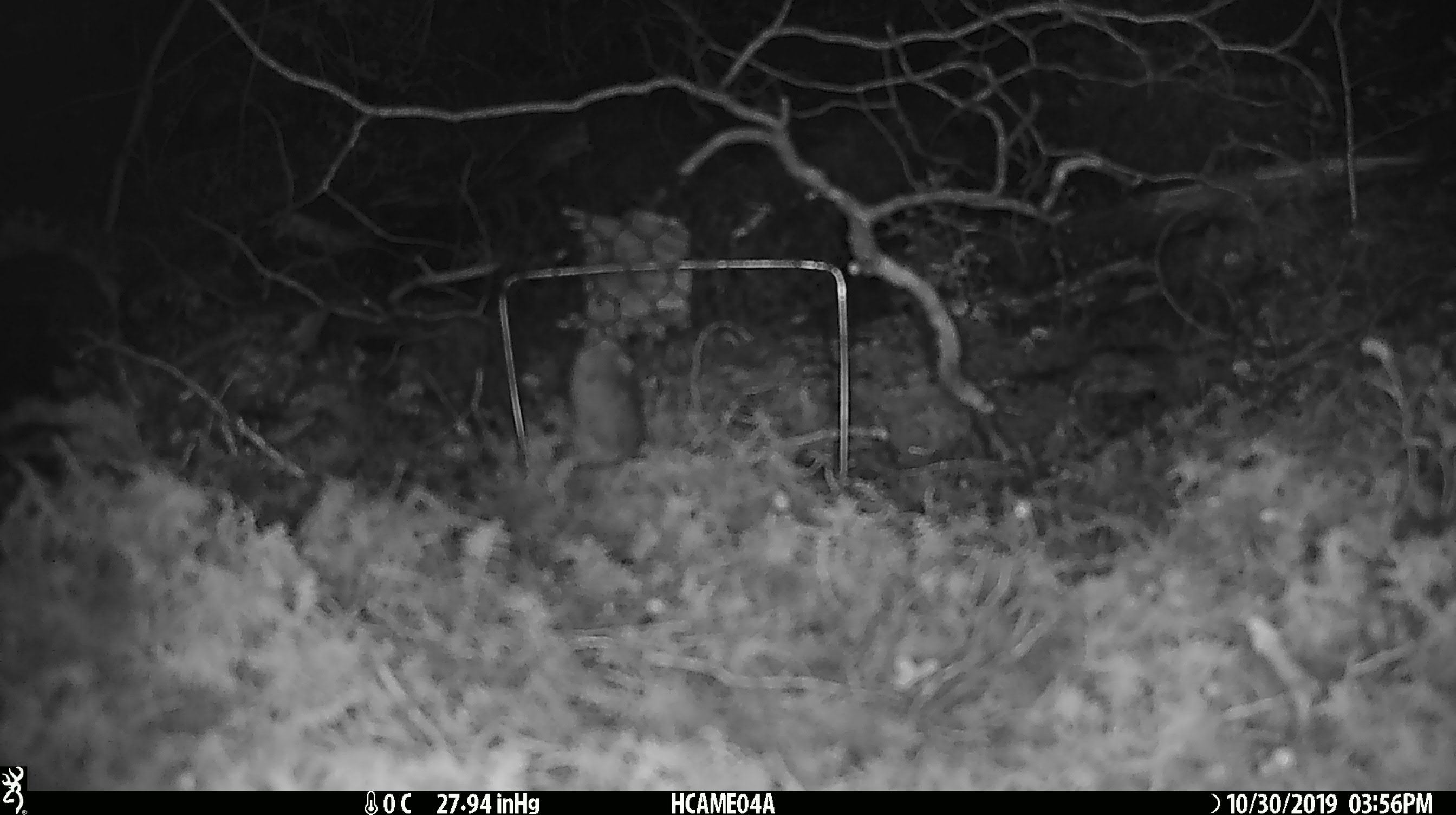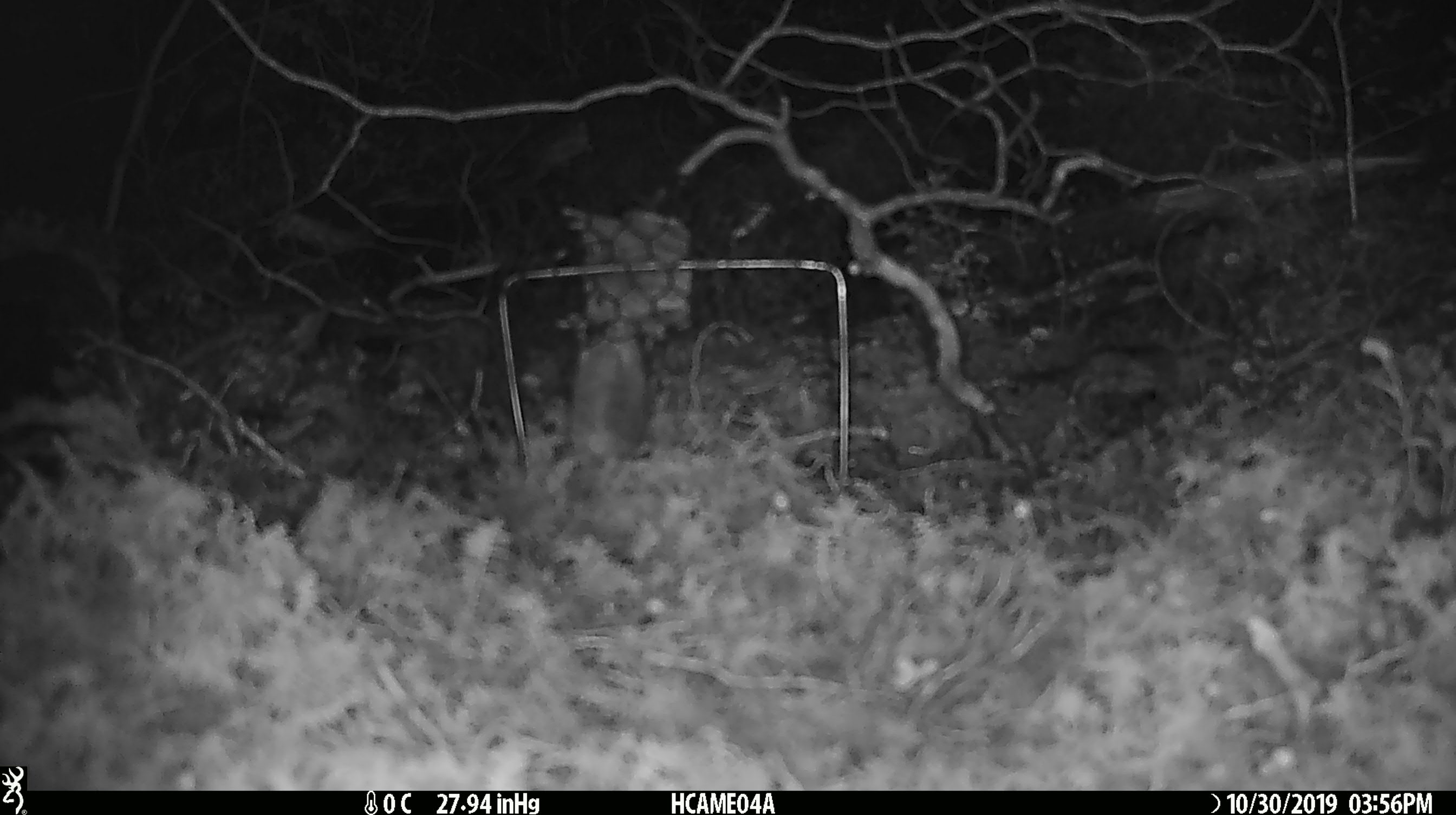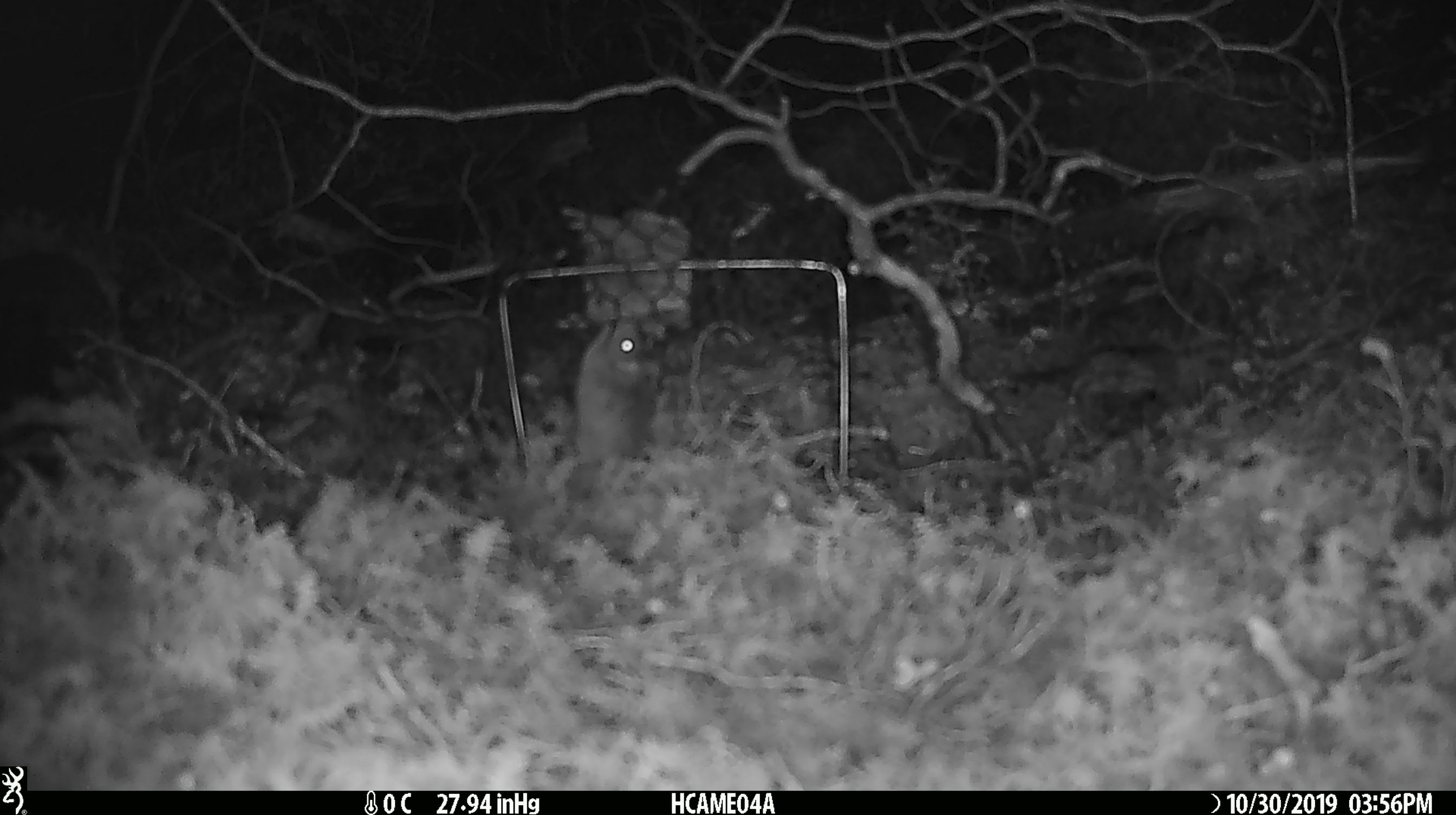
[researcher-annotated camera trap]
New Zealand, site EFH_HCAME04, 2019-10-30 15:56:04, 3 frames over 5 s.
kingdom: Animalia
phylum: Chordata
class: Mammalia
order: Rodentia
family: Muridae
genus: Mus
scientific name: Mus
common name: mouse